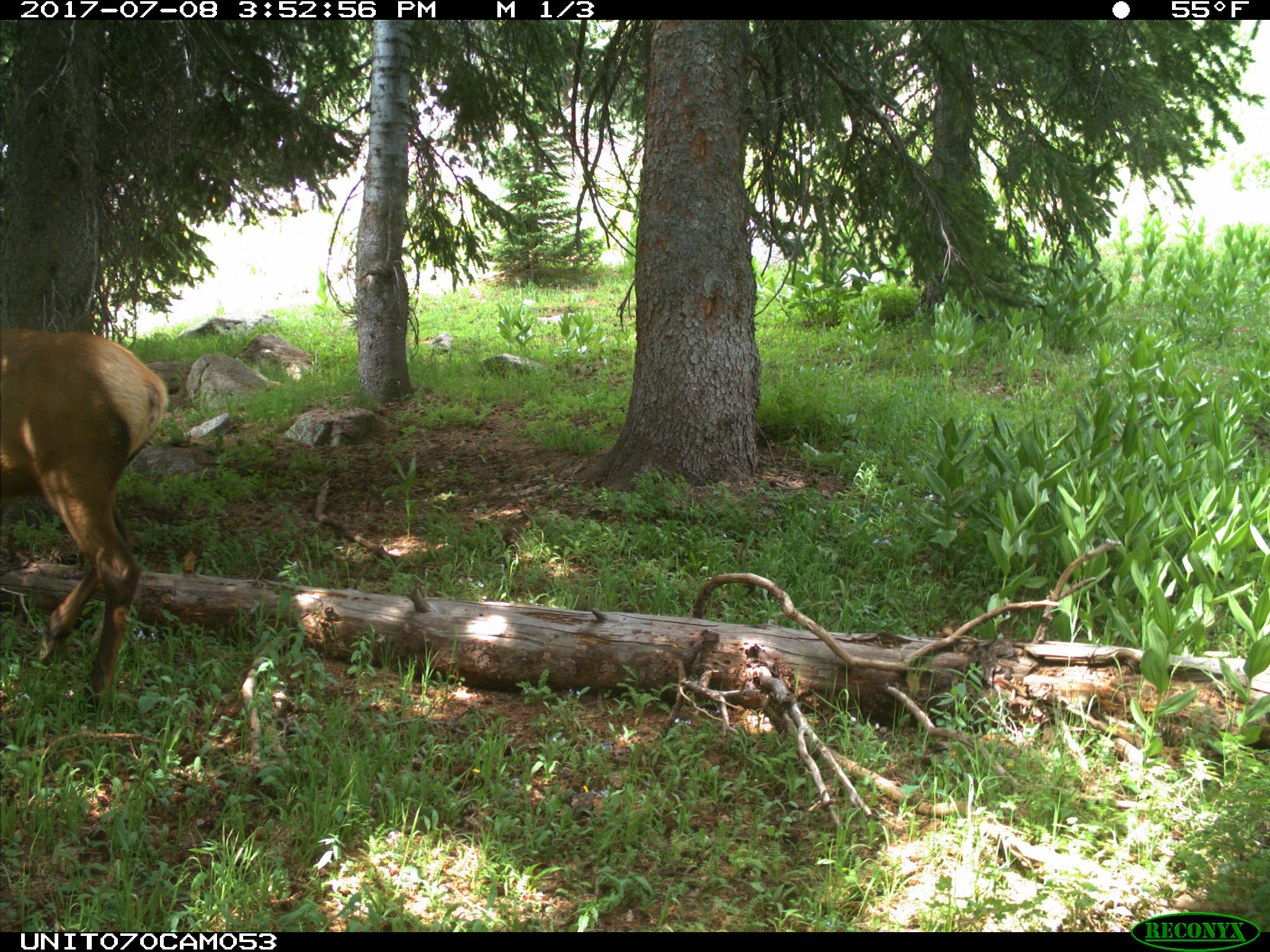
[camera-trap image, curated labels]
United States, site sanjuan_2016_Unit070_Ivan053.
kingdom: Animalia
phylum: Chordata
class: Mammalia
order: Artiodactyla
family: Cervidae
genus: Cervus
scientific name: Cervus elaphus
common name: red deer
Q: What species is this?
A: Cervus elaphus (red deer).